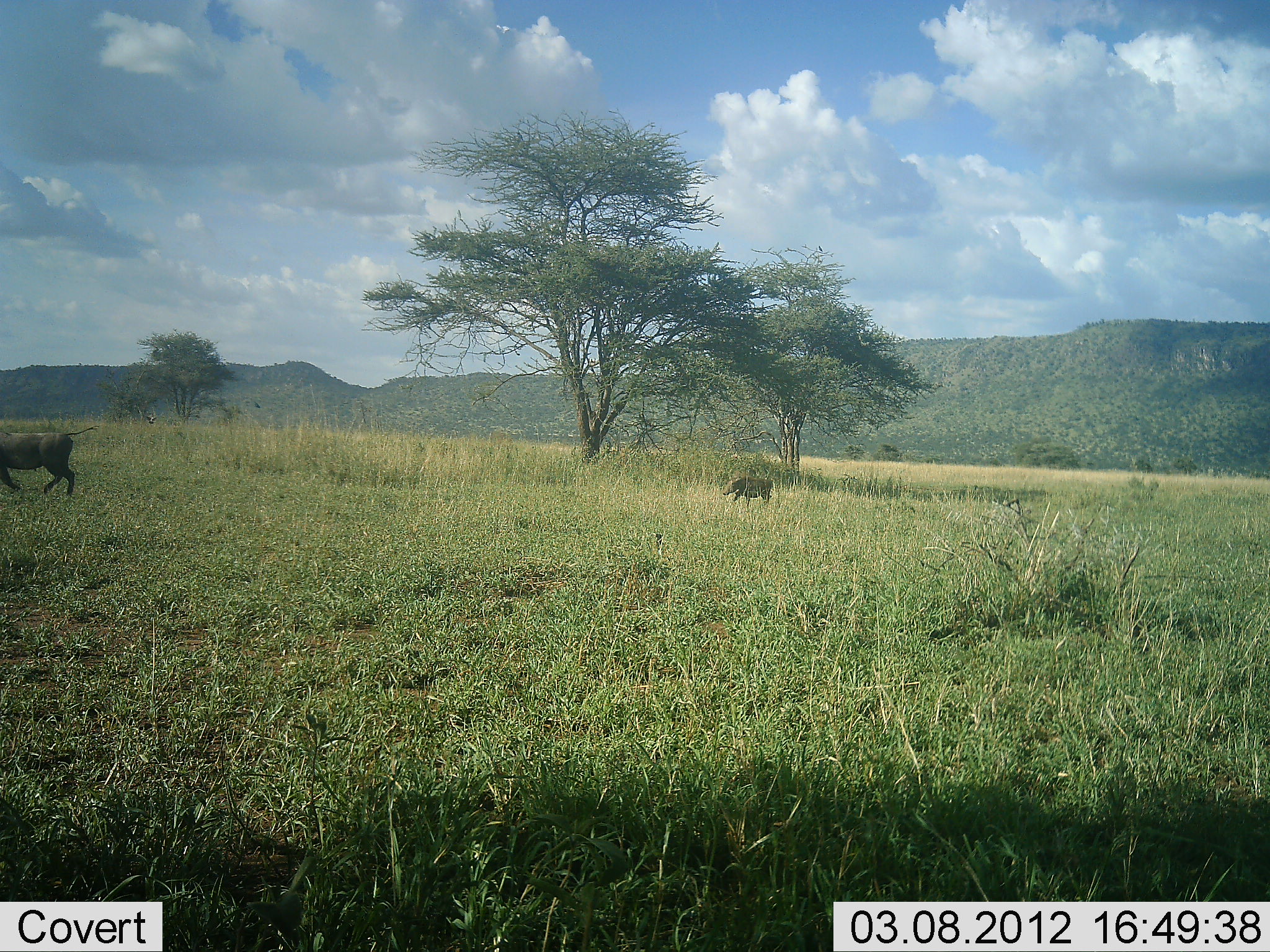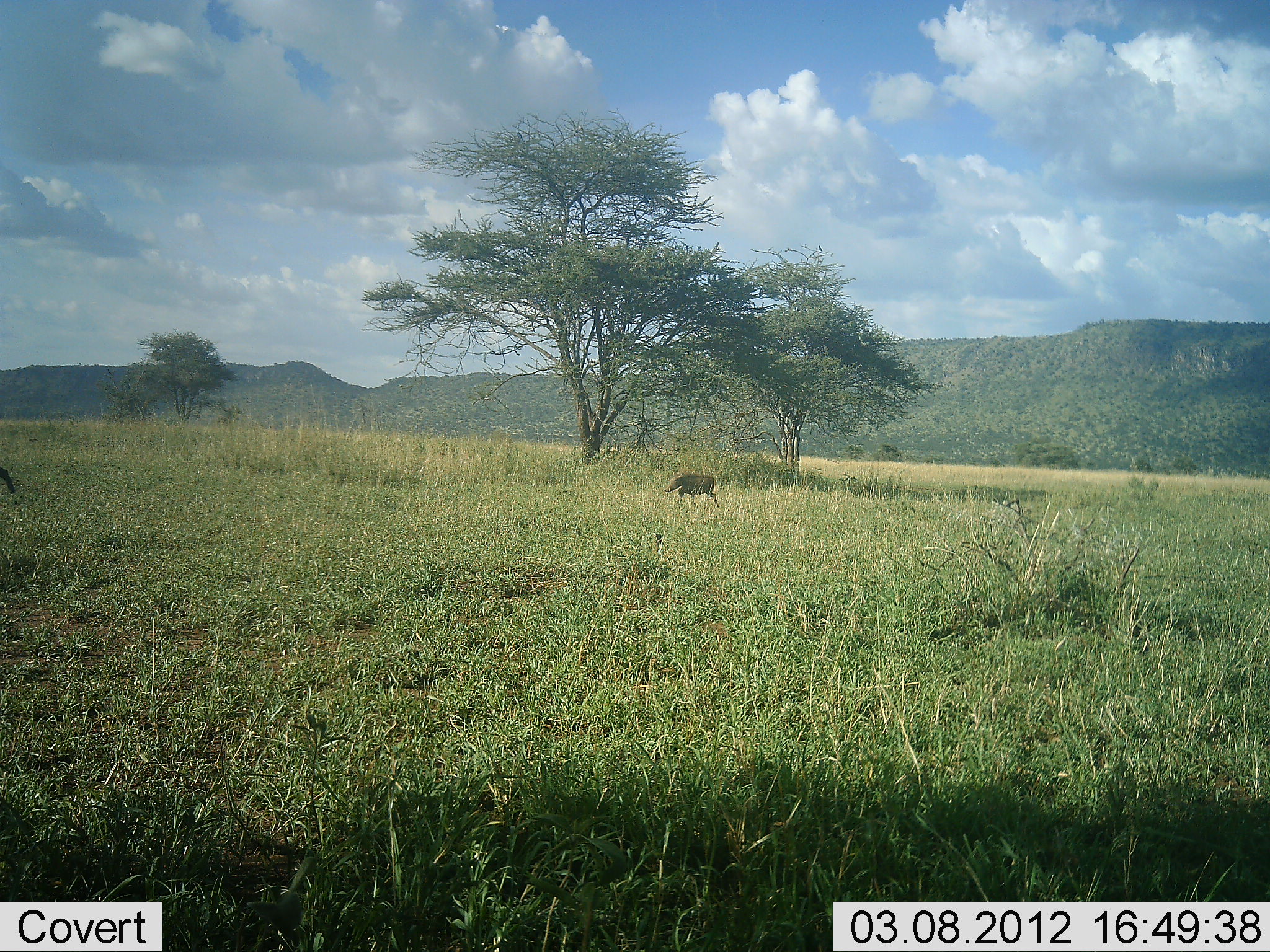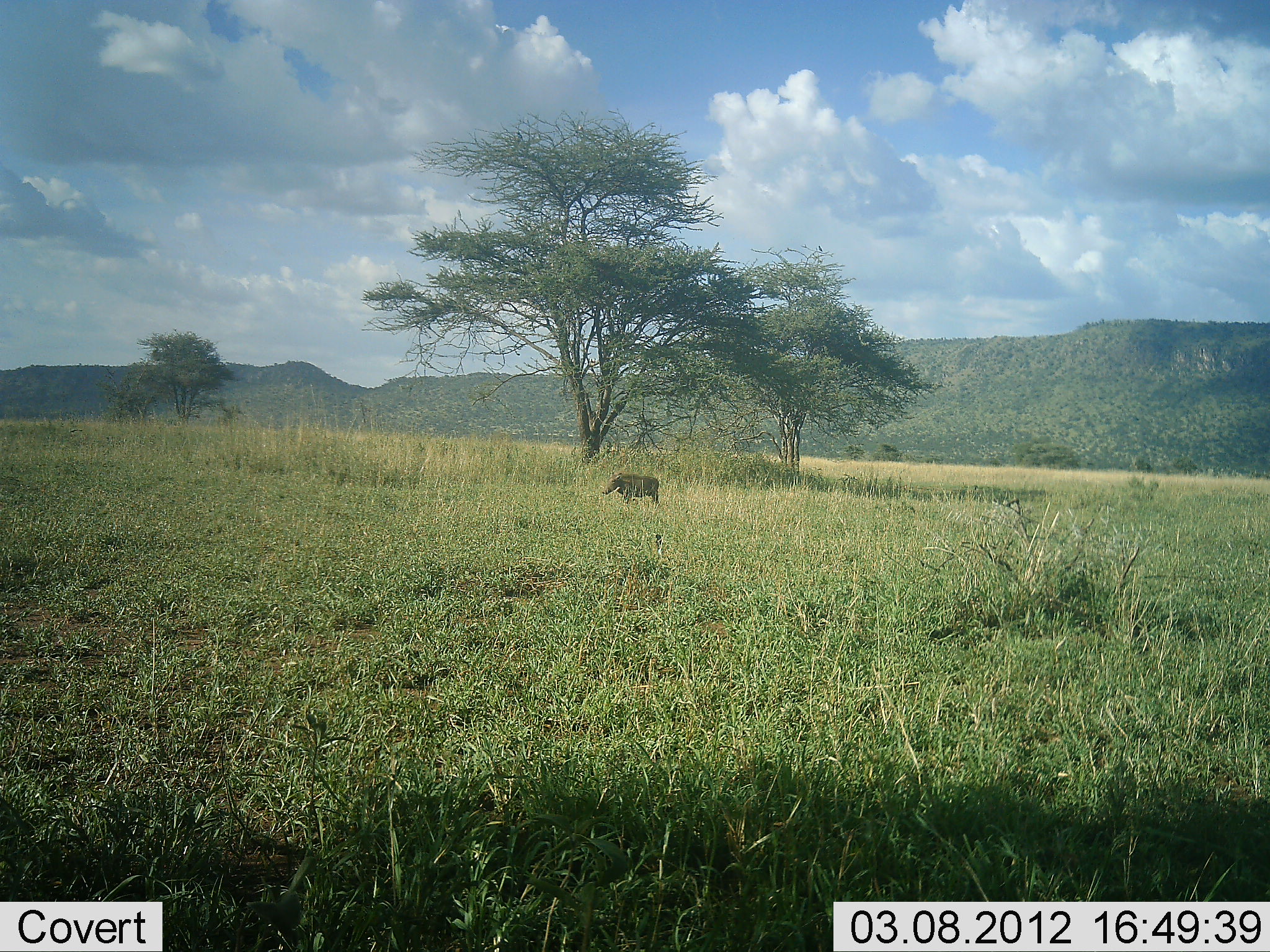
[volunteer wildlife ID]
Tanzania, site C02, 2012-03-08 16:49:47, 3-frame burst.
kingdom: Animalia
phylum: Chordata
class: Mammalia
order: Artiodactyla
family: Suidae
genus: Phacochoerus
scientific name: Phacochoerus africanus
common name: warthog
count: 2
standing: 0%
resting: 0%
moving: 100%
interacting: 0%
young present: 12%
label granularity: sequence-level